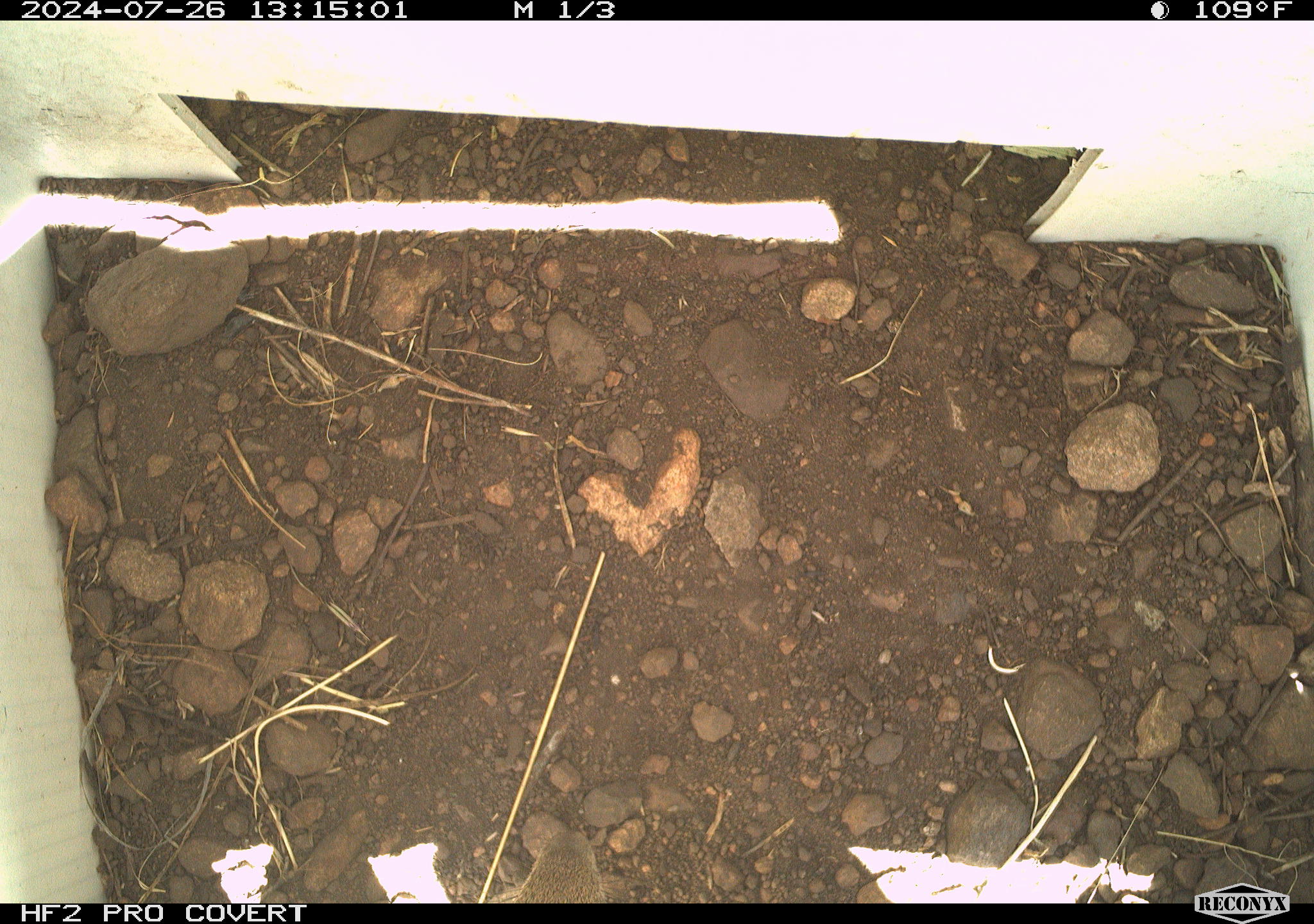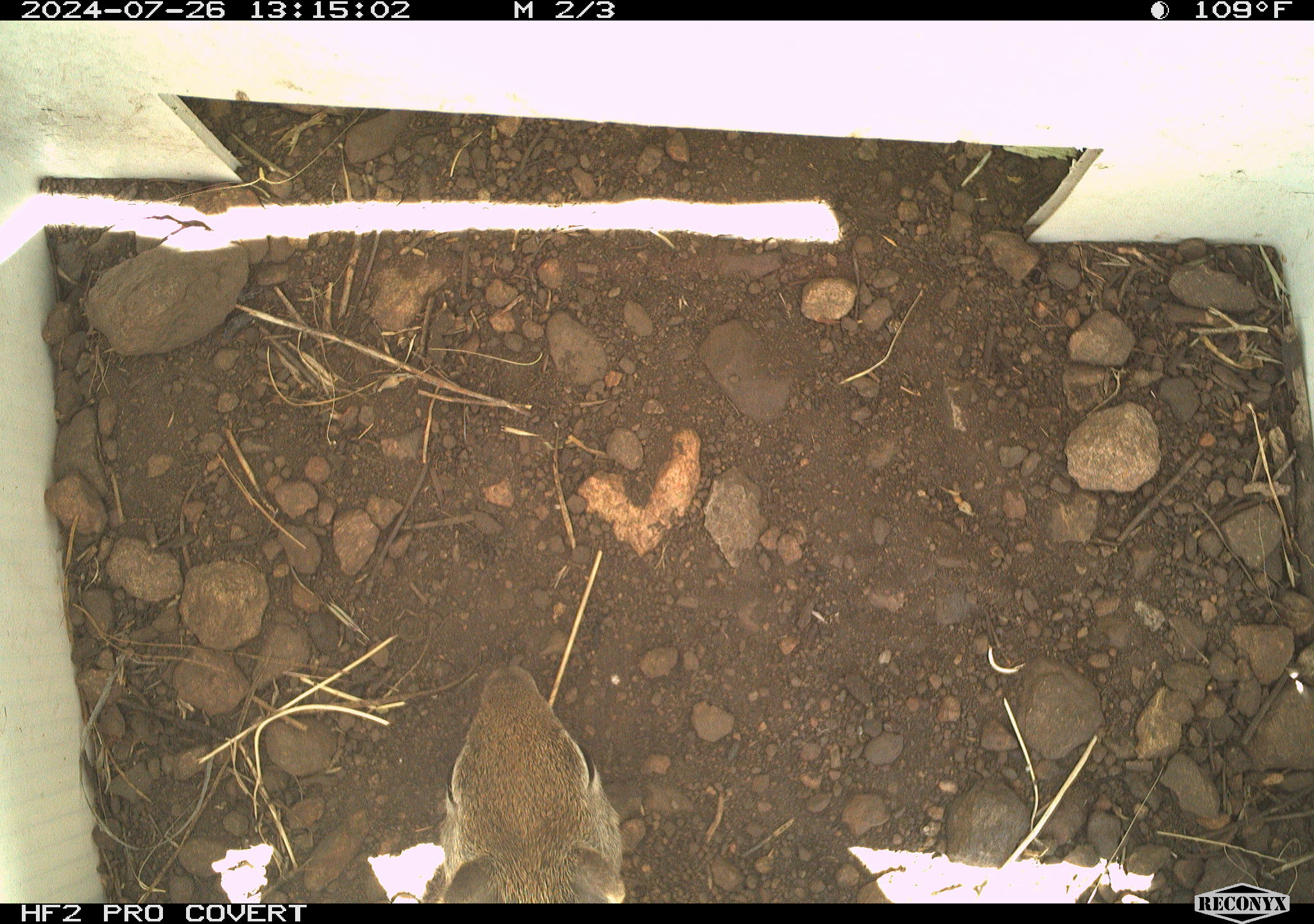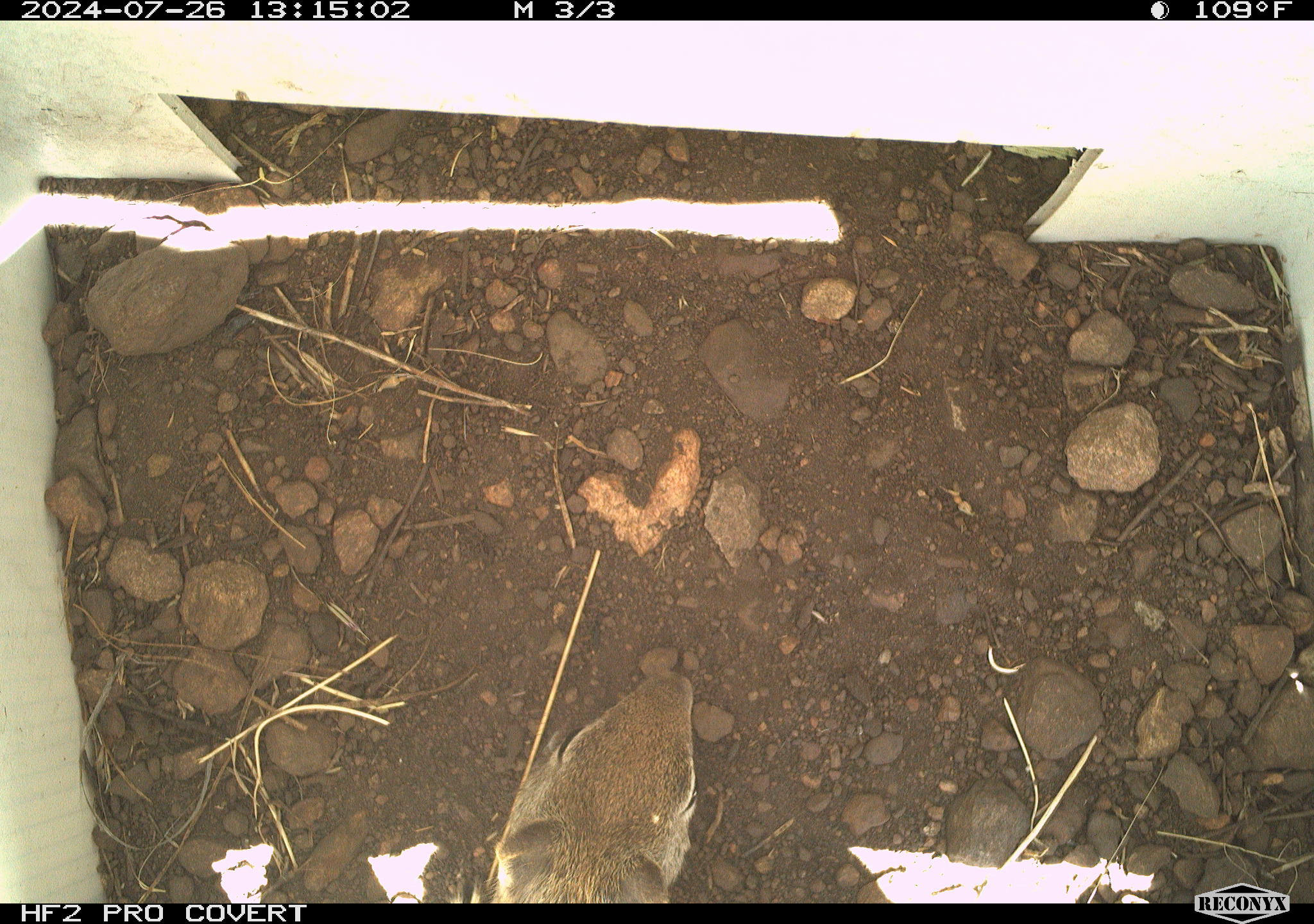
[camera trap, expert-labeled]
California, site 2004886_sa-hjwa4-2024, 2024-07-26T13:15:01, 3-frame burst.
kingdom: Animalia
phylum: Chordata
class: Mammalia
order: Rodentia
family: Sciuridae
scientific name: Sciuridae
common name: squirrels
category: sciuridae family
Sciuridae family (squirrels) (Sciuridae).